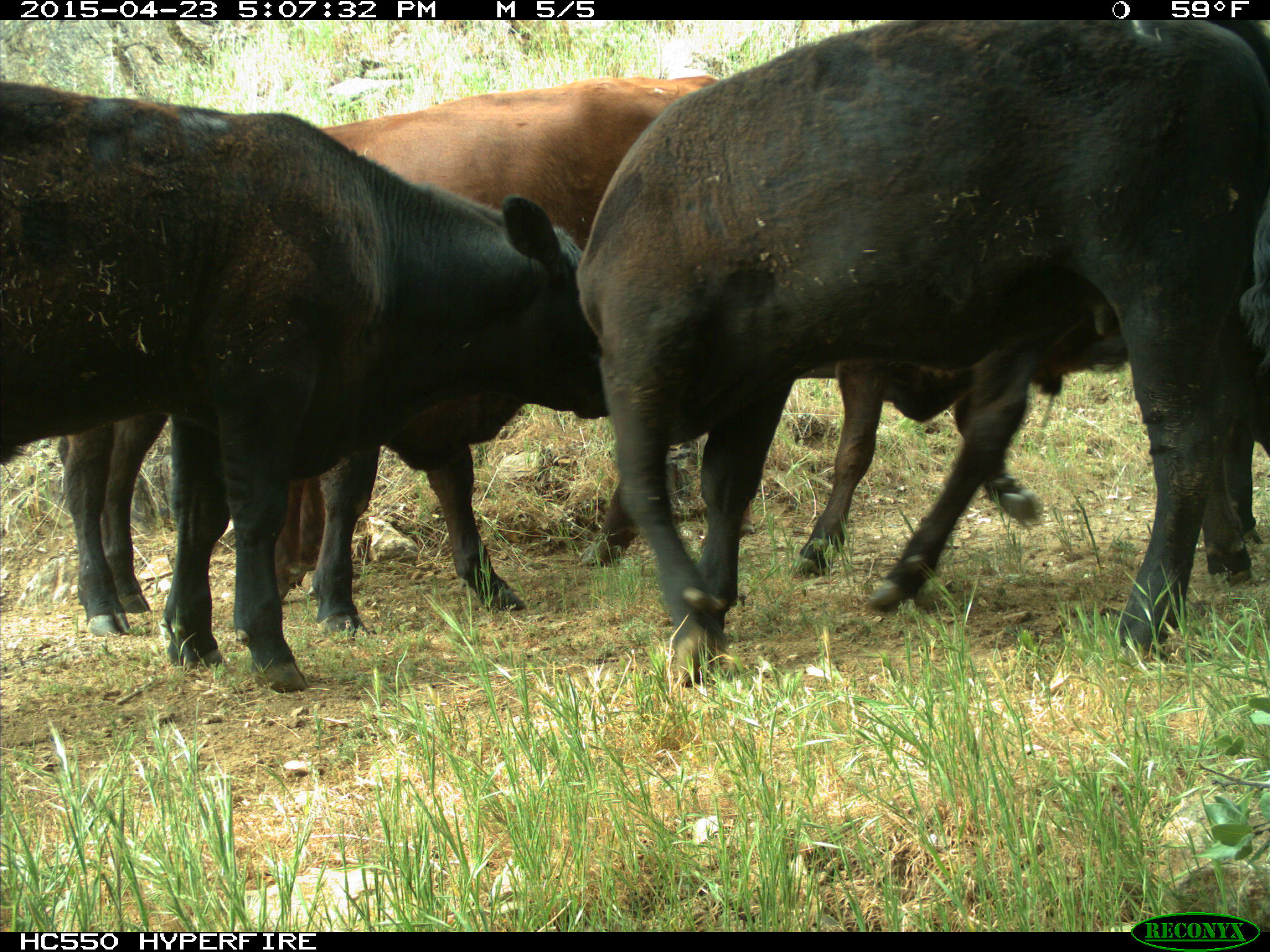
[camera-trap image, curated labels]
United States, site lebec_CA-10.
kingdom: Animalia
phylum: Chordata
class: Mammalia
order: Artiodactyla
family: Bovidae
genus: Bos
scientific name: Bos taurus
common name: domestic cow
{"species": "Bos taurus (domestic cow)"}